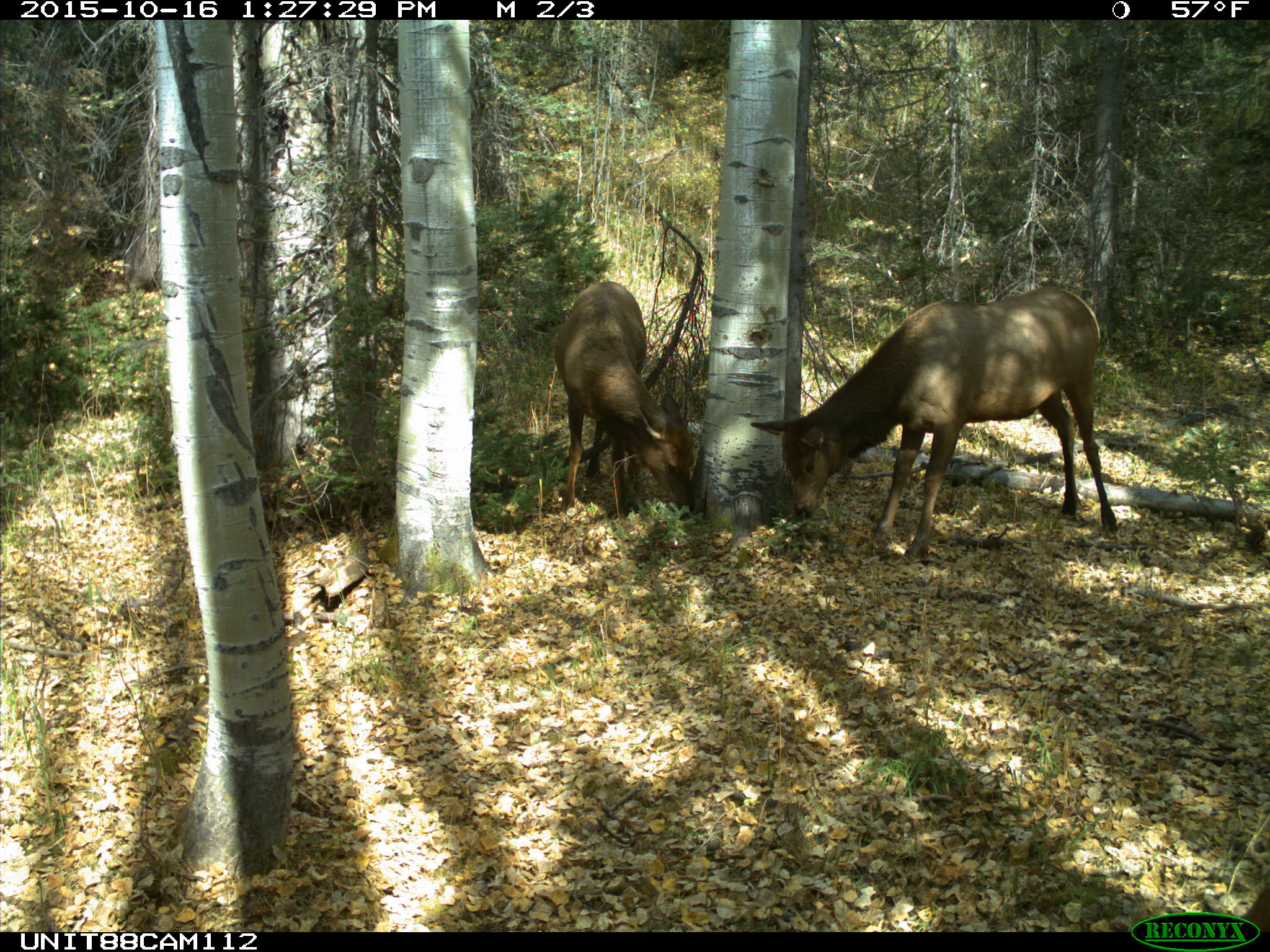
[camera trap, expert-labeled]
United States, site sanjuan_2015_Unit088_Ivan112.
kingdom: Animalia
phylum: Chordata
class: Mammalia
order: Artiodactyla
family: Cervidae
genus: Cervus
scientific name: Cervus elaphus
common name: red deer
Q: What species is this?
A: Cervus elaphus (red deer).